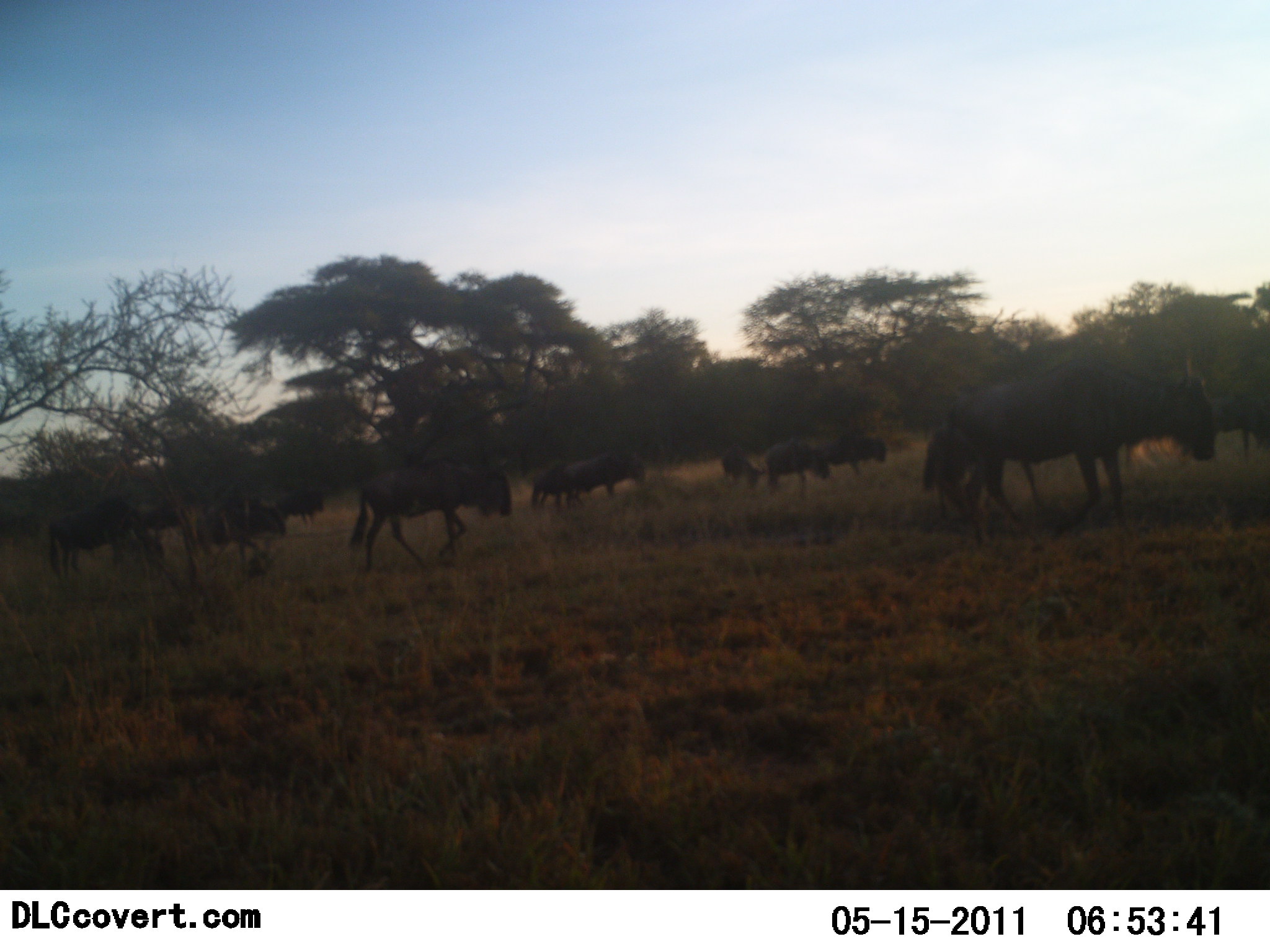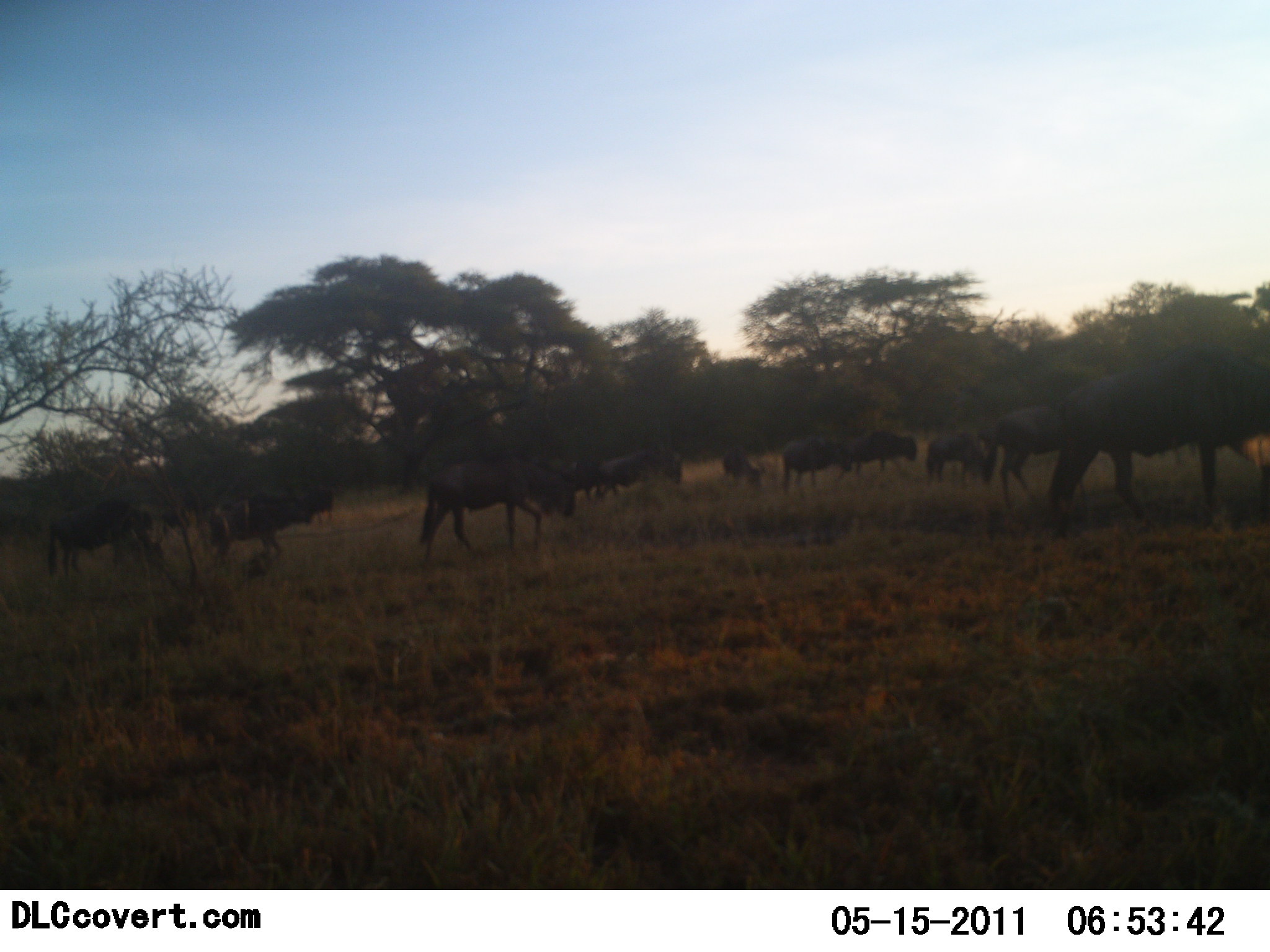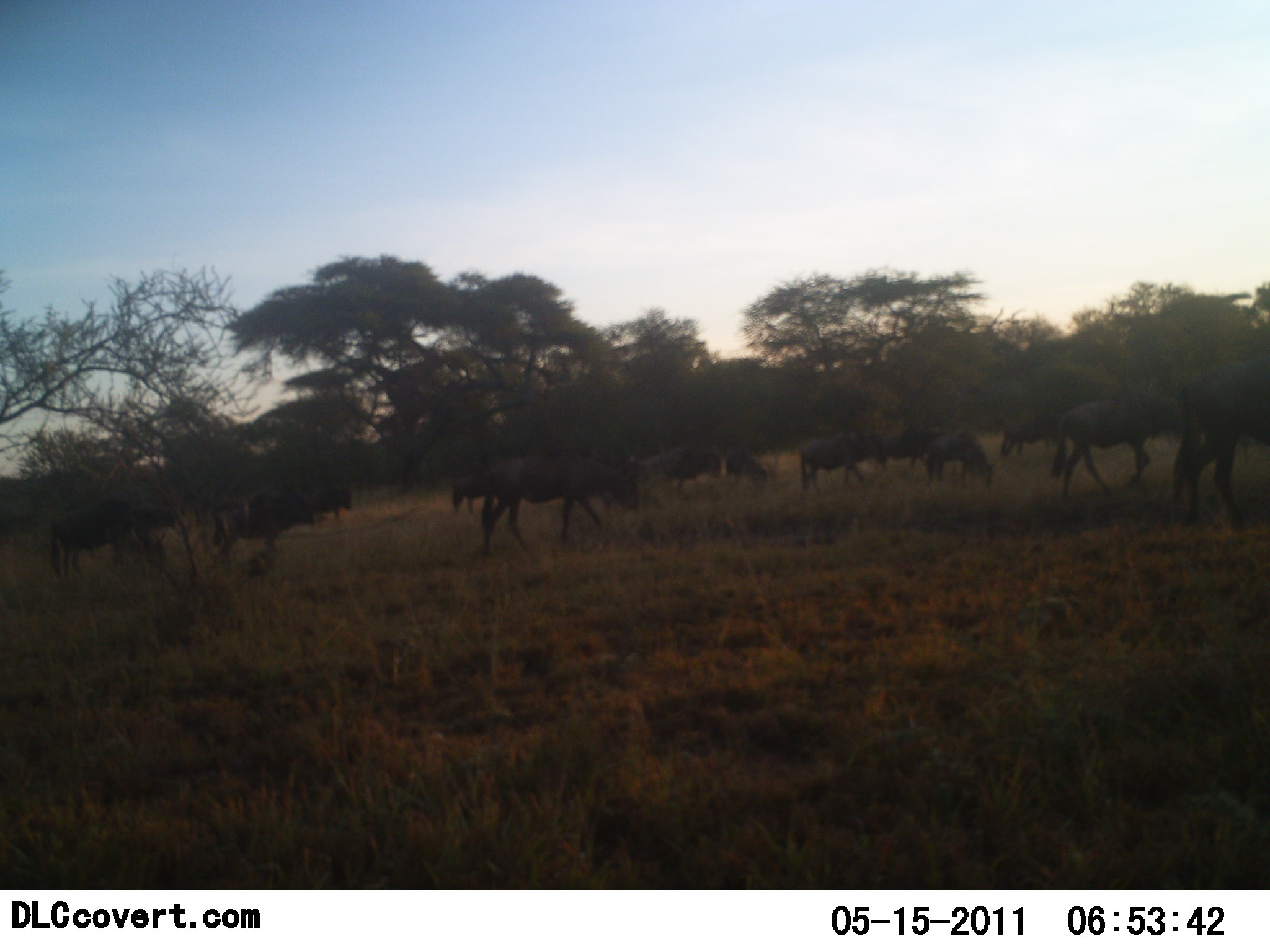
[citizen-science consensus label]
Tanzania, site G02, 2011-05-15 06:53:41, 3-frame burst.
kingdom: Animalia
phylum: Chordata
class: Mammalia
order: Artiodactyla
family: Bovidae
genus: Connochaetes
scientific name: Connochaetes taurinus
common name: blue wildebeest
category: wildebeest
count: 11-50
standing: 20%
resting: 0%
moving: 100%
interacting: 0%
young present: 0%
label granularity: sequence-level